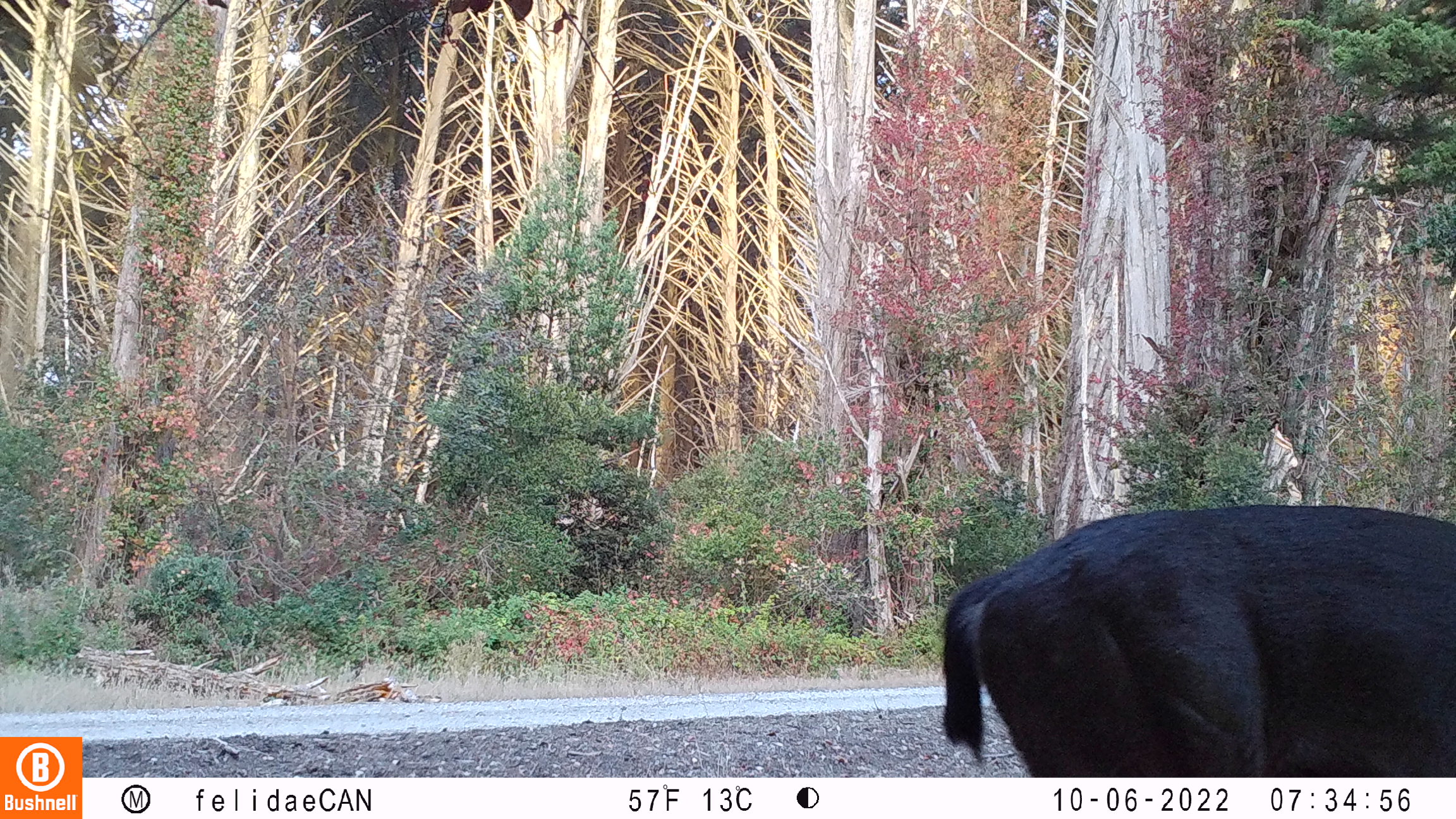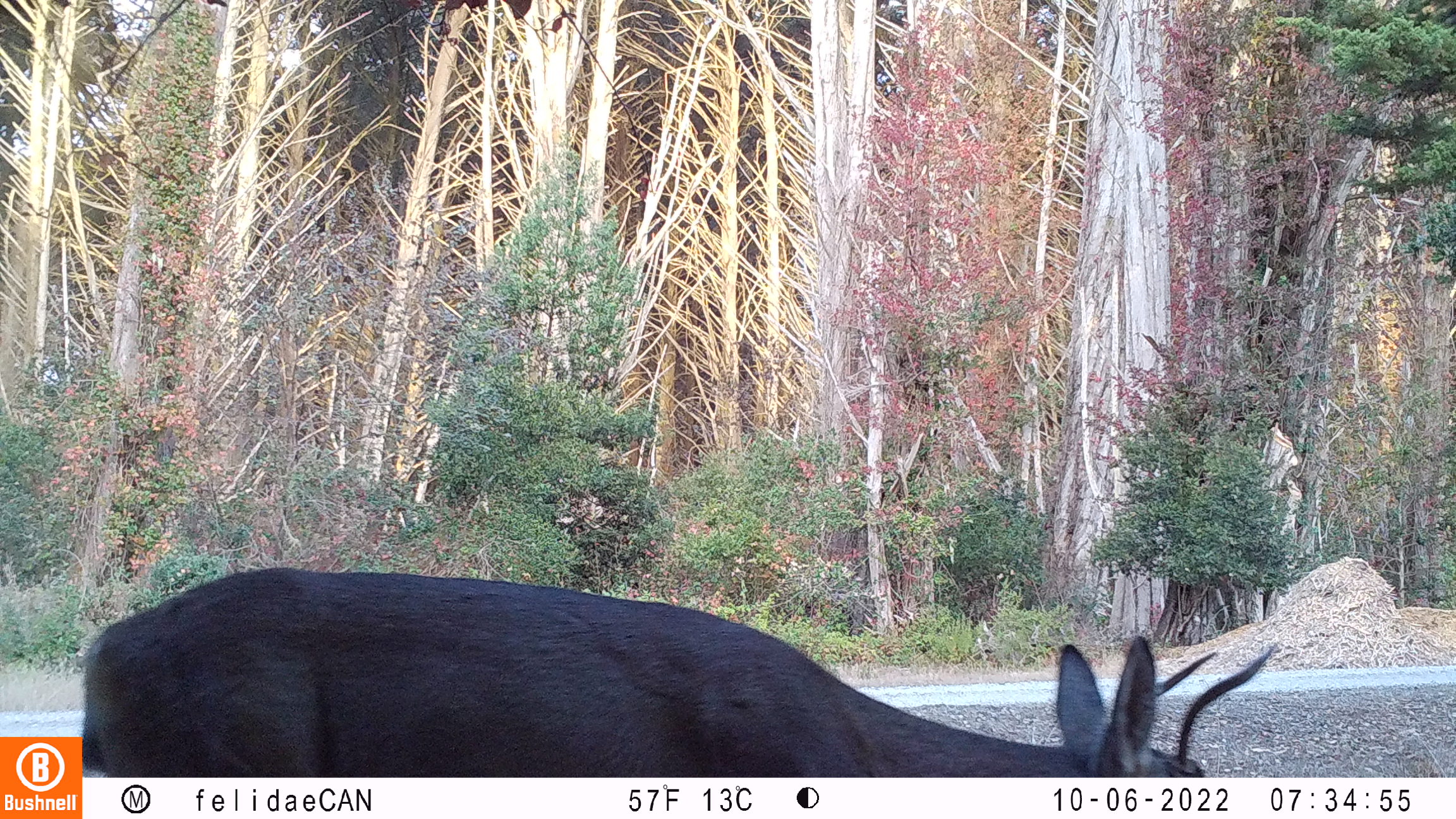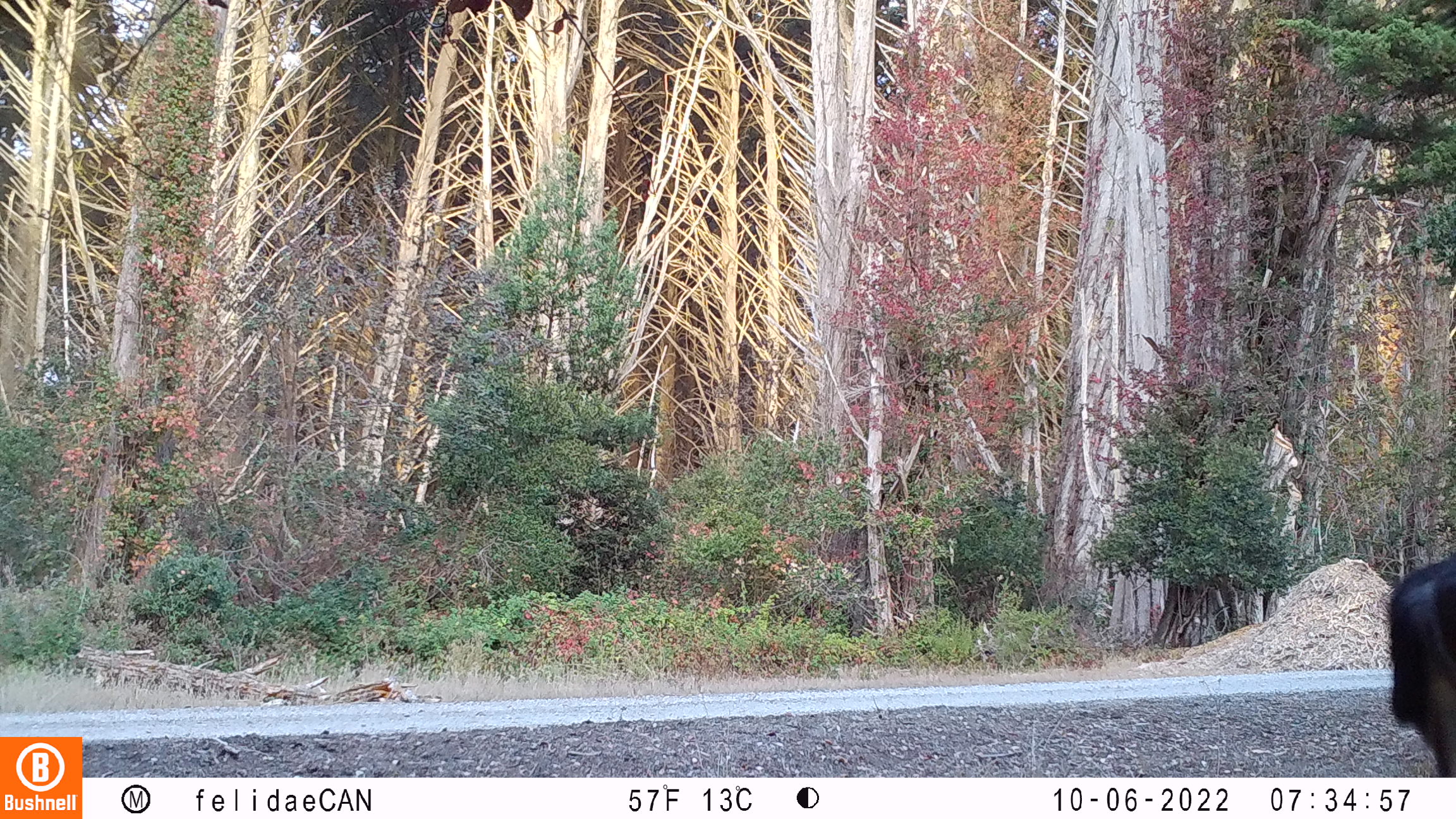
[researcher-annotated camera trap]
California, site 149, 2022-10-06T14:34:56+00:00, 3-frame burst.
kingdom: Animalia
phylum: Chordata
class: Mammalia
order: Artiodactyla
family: Cervidae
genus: Odocoileus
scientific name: Odocoileus hemionus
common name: mule deer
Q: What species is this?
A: Mule deer (Odocoileus hemionus).